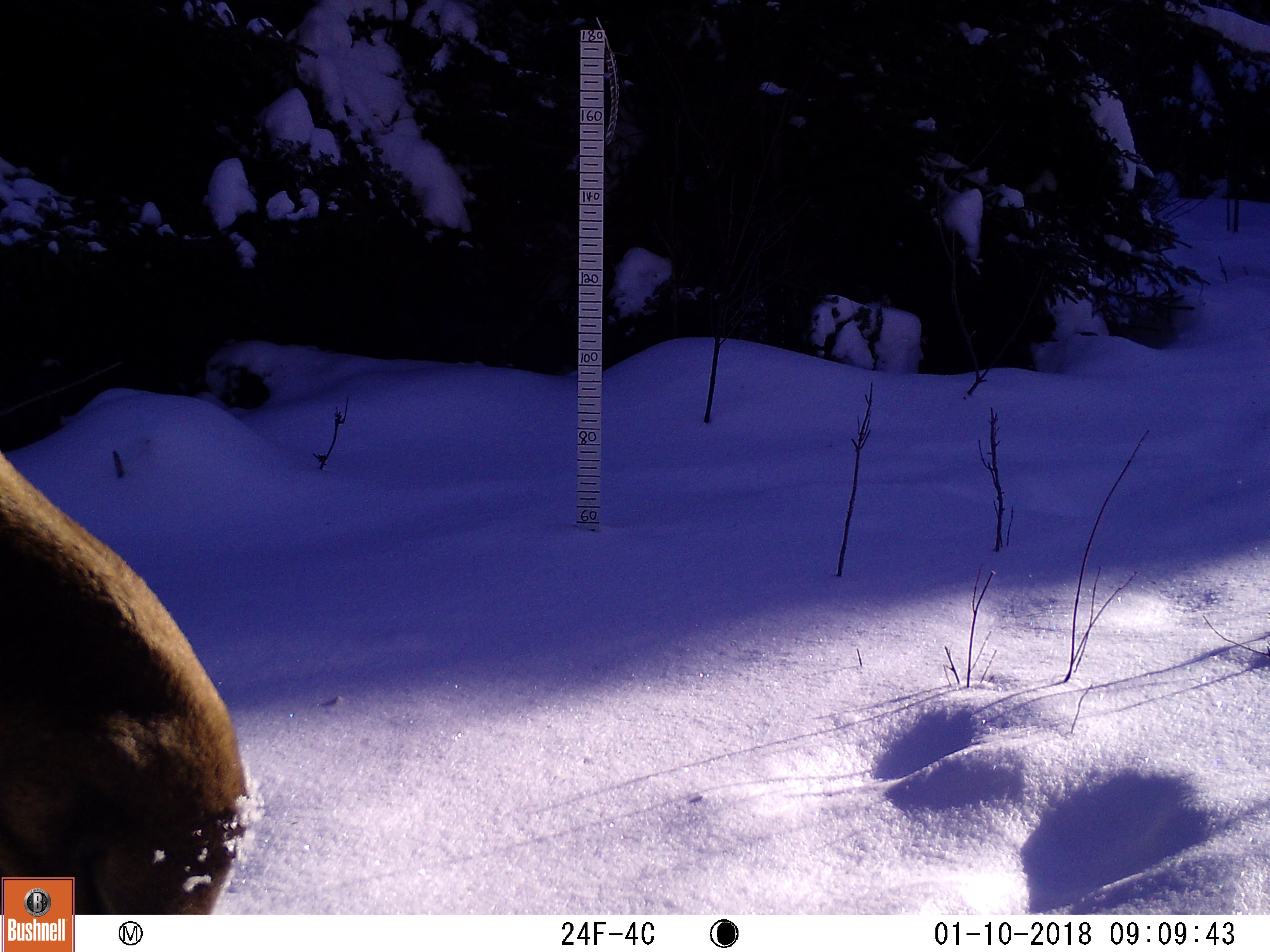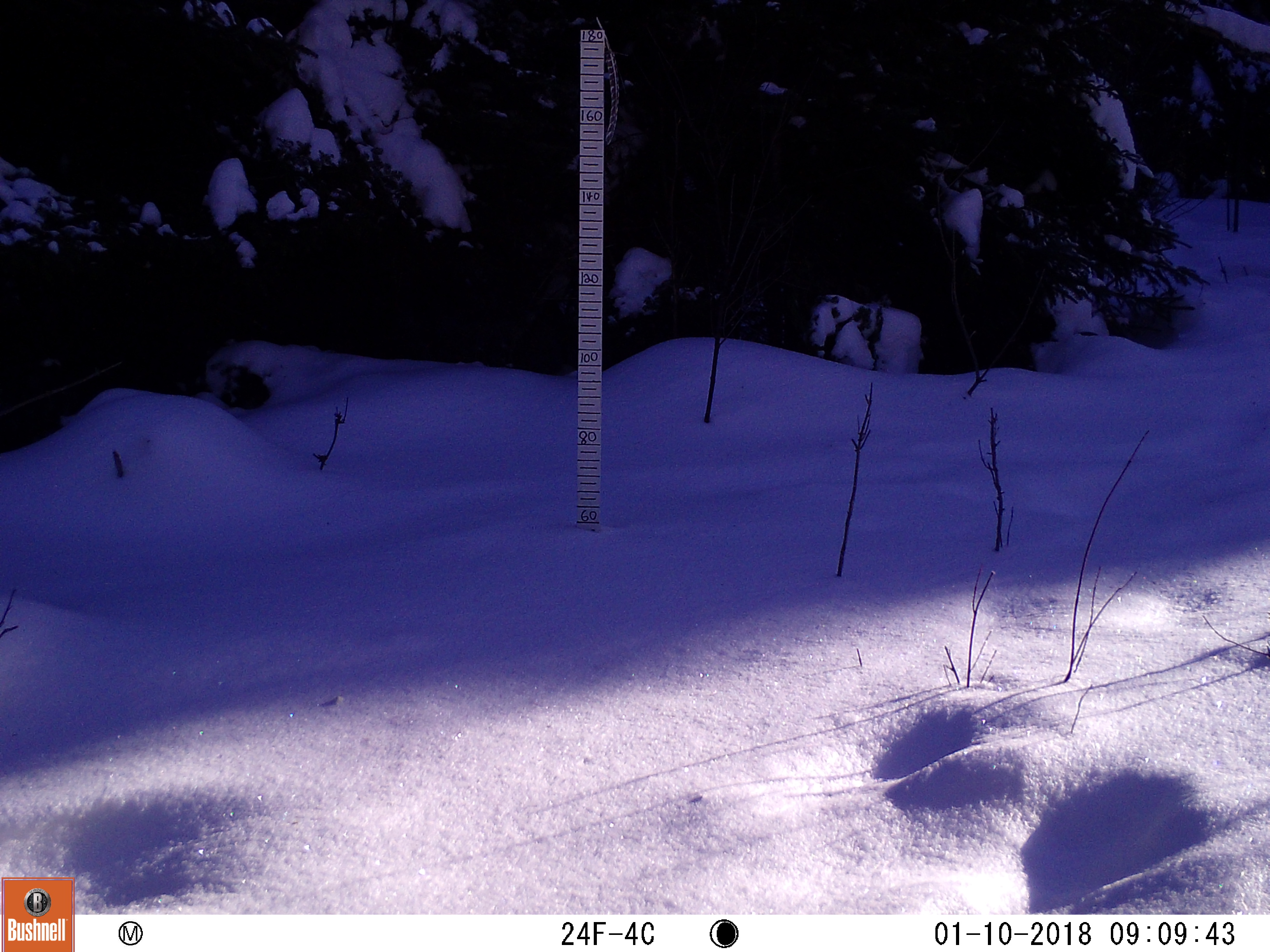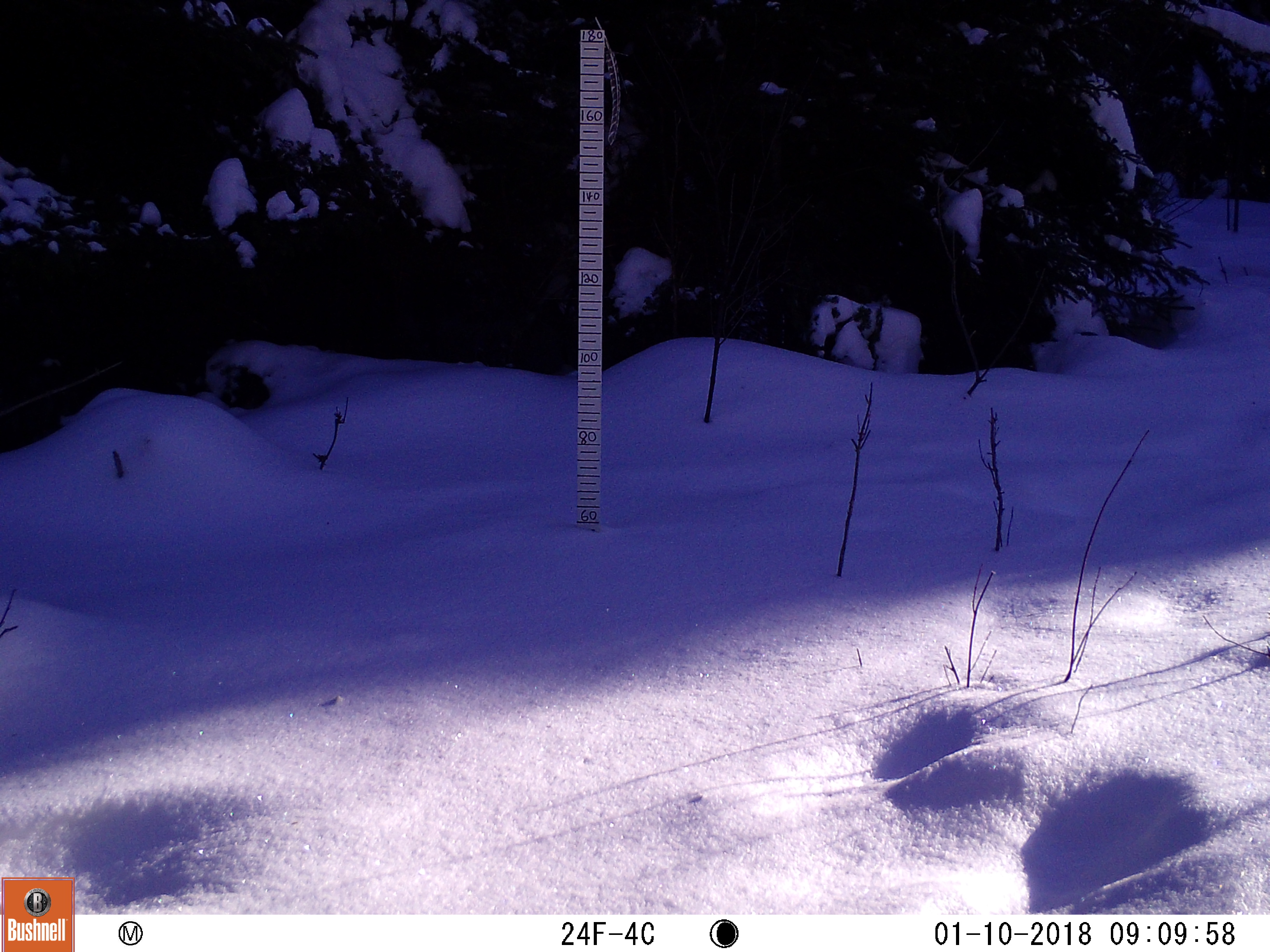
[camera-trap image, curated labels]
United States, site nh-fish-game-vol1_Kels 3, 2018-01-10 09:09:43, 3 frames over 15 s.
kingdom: Animalia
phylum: Chordata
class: Mammalia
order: Artiodactyla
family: Cervidae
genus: Alces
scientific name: Alces alces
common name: moose